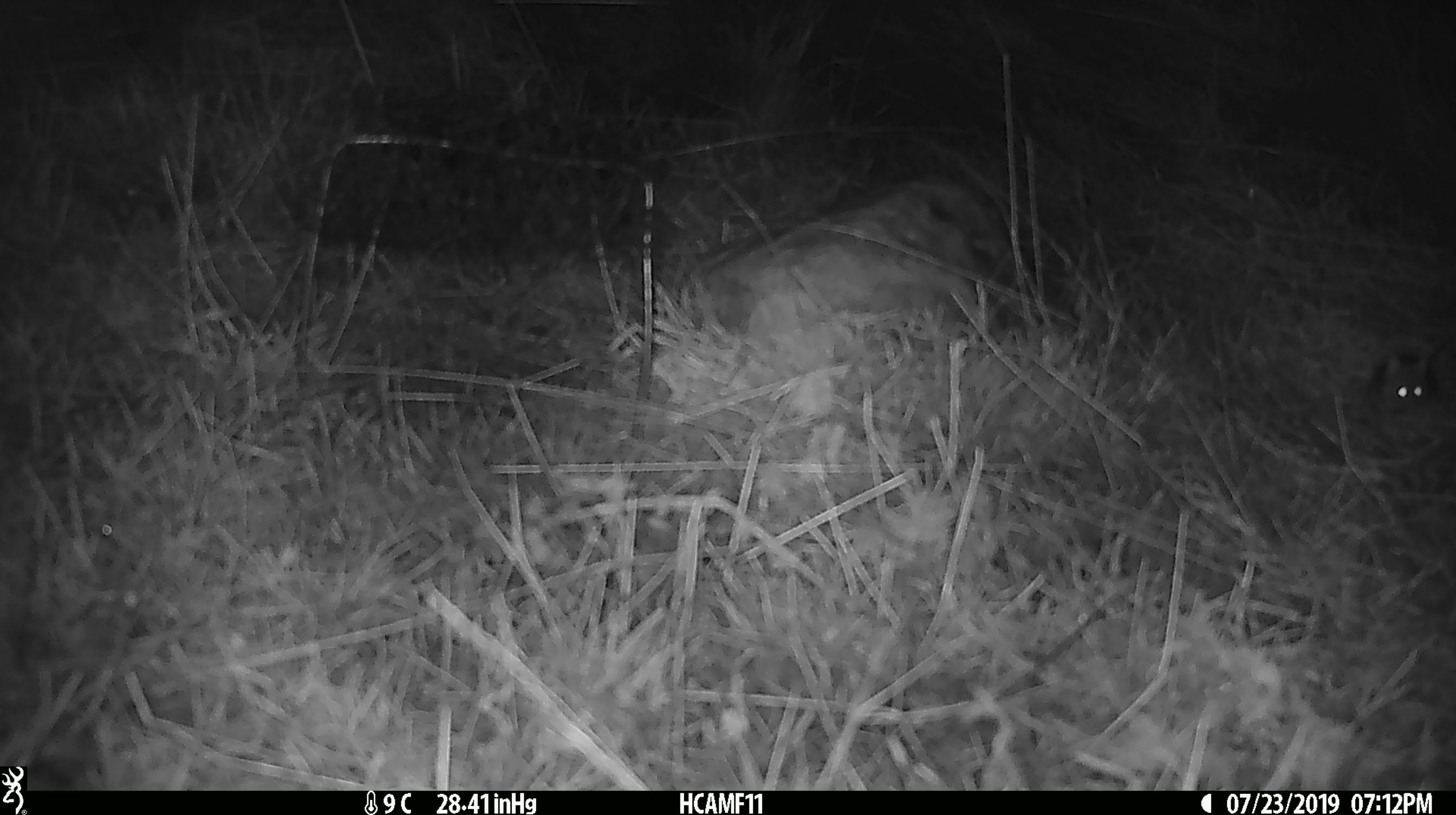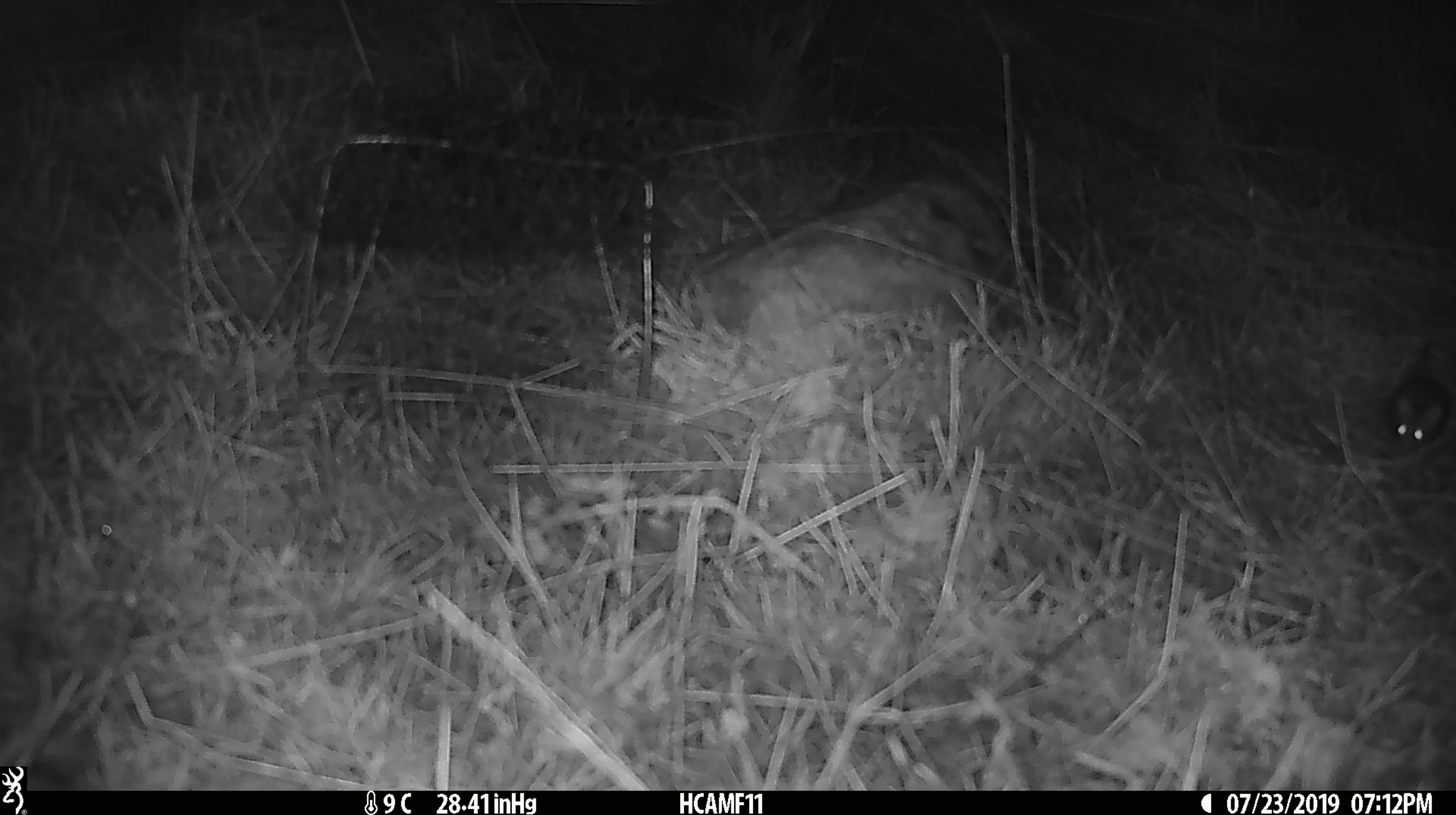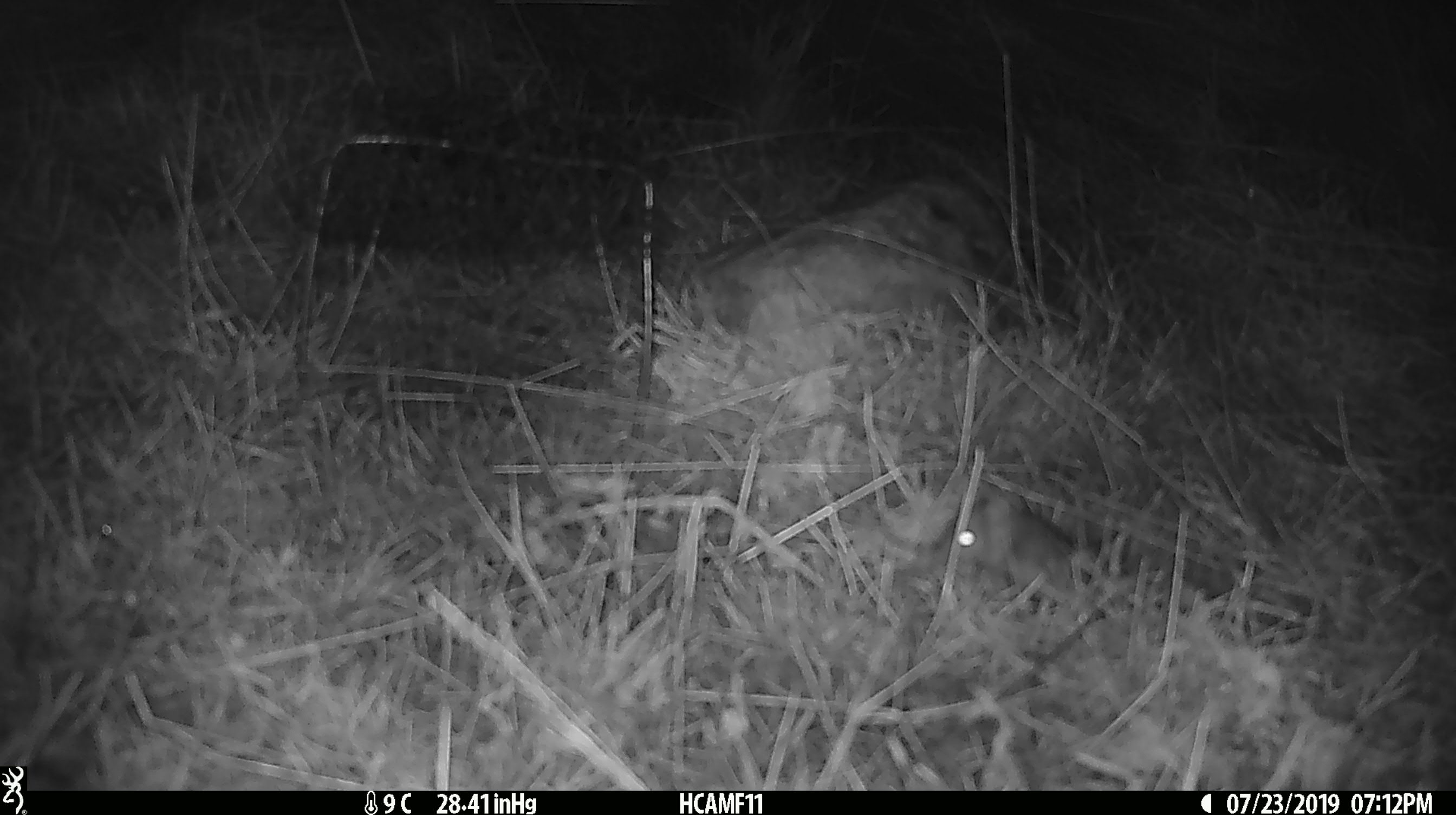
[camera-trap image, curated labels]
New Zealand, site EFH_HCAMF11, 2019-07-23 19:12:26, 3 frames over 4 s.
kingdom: Animalia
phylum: Chordata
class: Mammalia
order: Rodentia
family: Muridae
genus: Mus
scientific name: Mus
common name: mouse